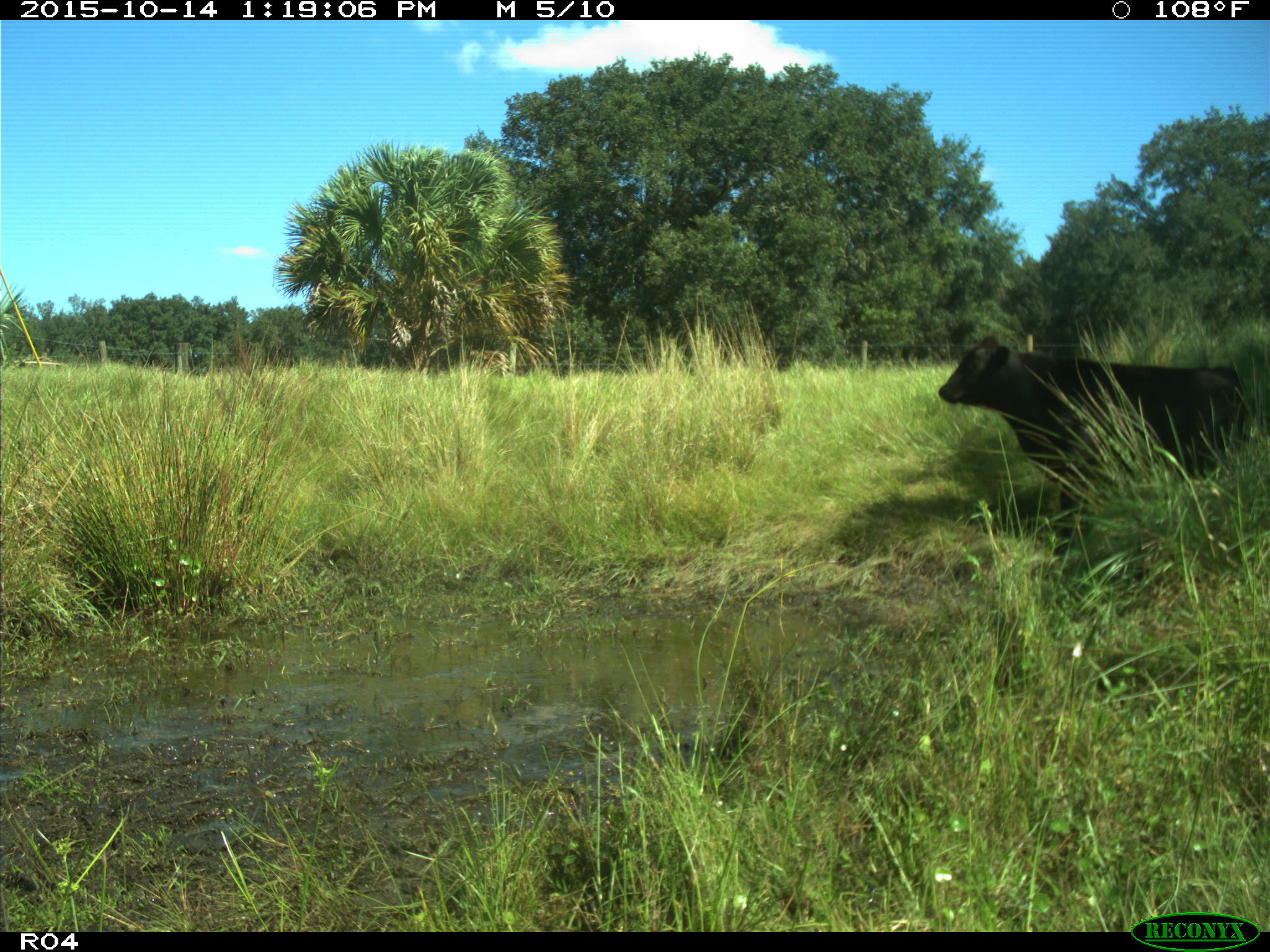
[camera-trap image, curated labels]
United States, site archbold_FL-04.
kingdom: Animalia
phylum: Chordata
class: Mammalia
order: Artiodactyla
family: Bovidae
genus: Bos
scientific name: Bos taurus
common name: domestic cow